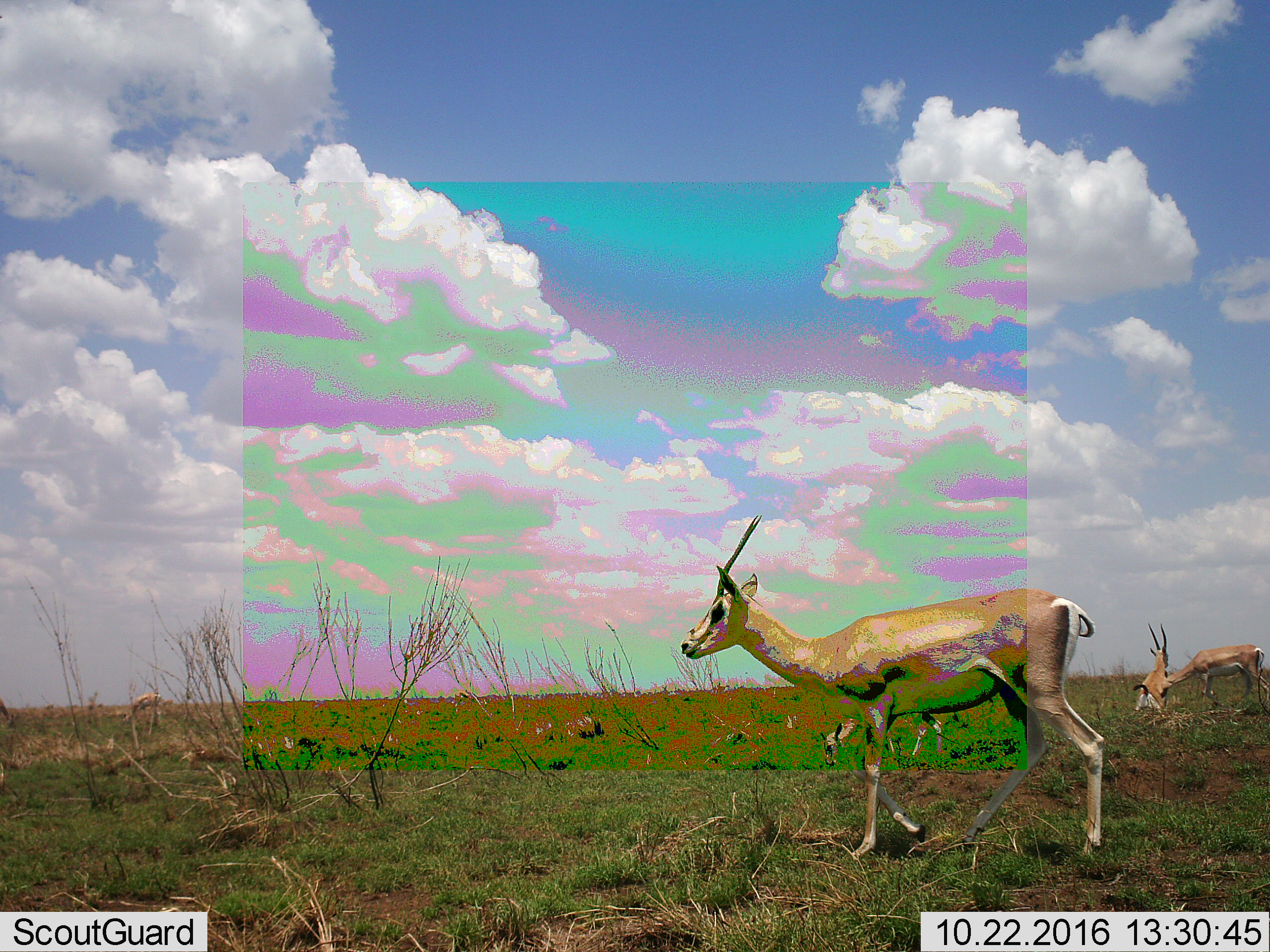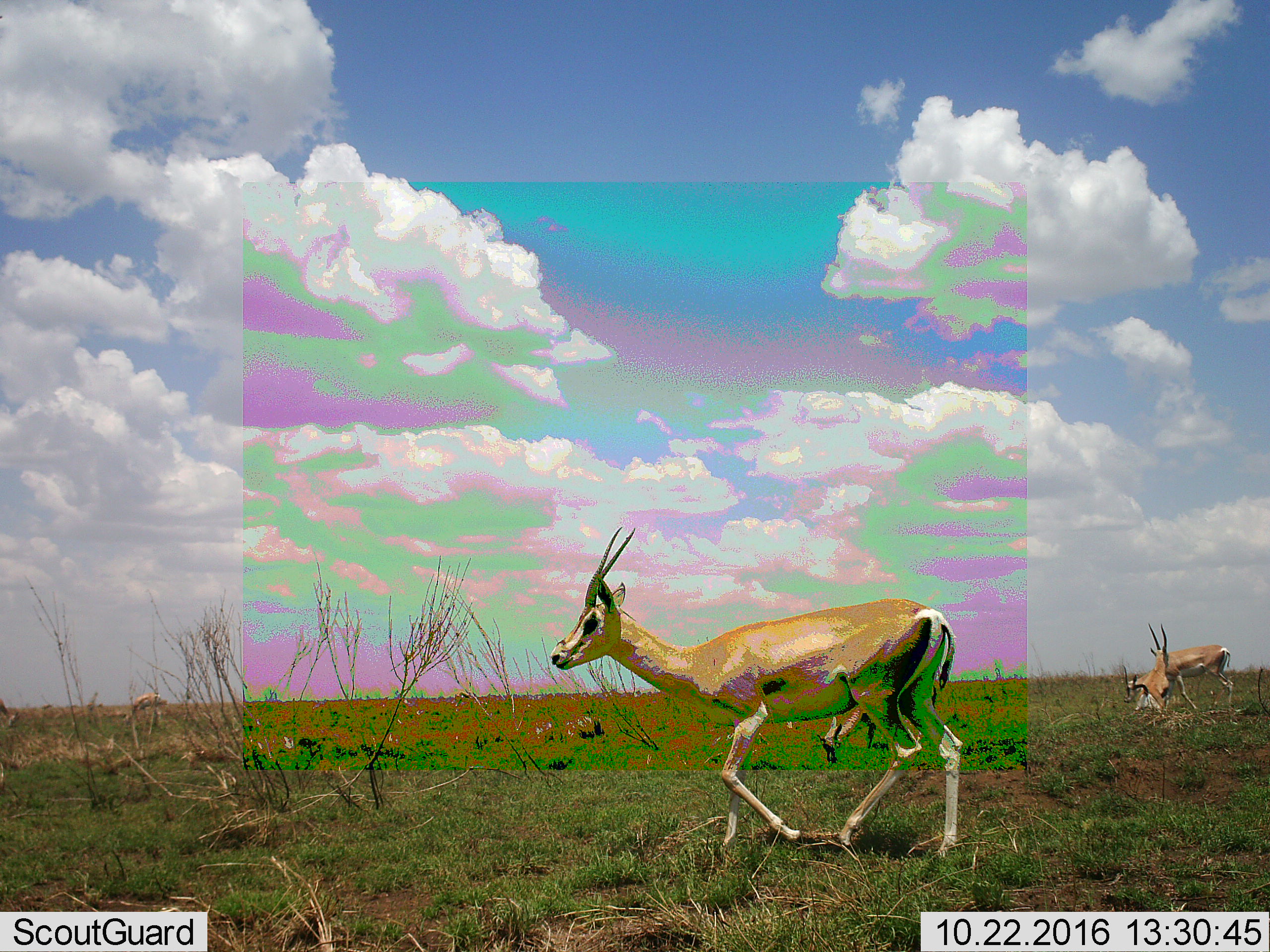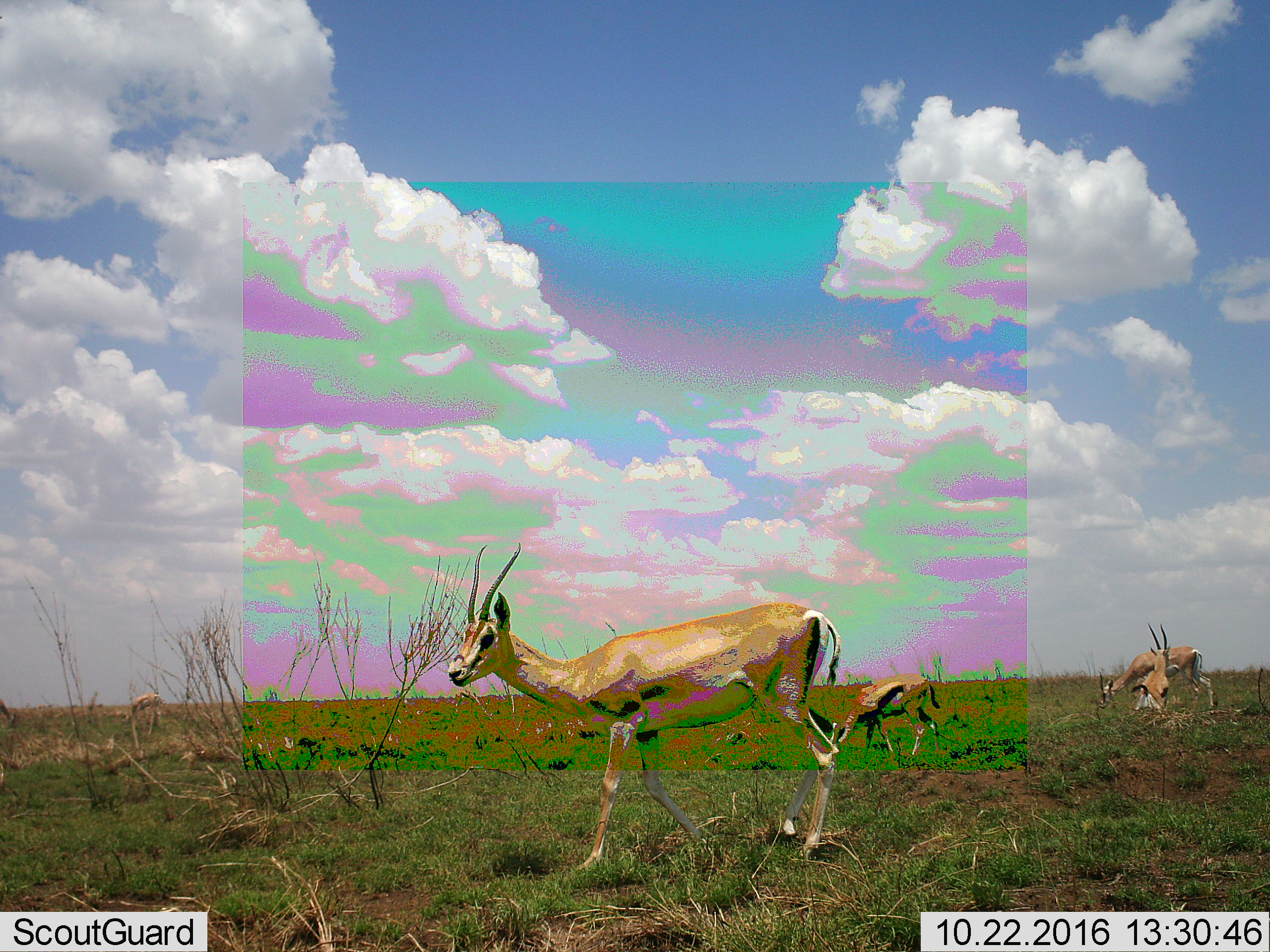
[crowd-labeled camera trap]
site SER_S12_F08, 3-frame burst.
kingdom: Animalia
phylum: Chordata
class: Mammalia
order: Artiodactyla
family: Bovidae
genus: Eudorcas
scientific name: Eudorcas thomsonii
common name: thomson's gazelle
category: gazellethomsons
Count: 4.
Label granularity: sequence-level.